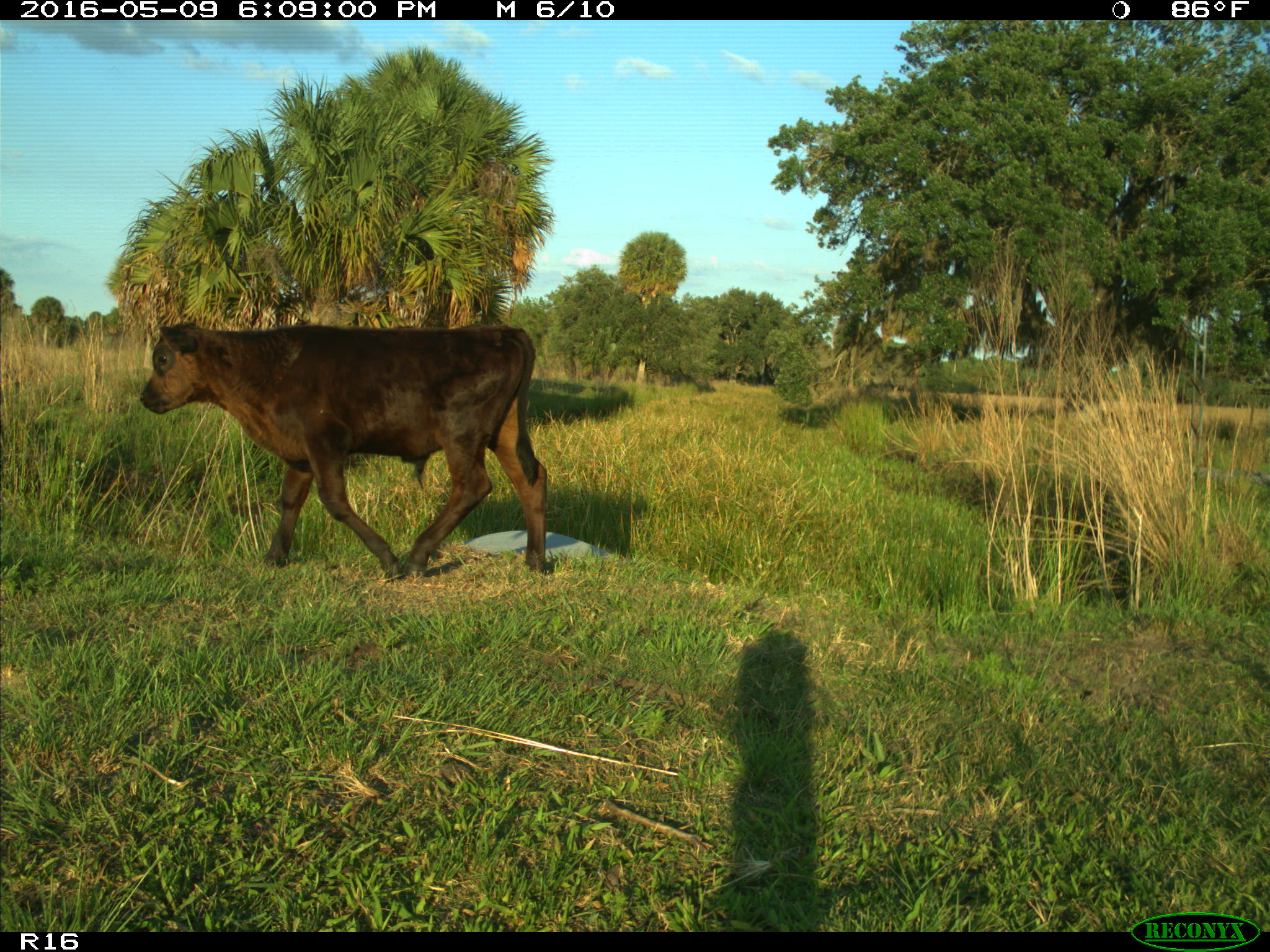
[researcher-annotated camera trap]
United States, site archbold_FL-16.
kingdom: Animalia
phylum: Chordata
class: Mammalia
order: Artiodactyla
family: Bovidae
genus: Bos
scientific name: Bos taurus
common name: domestic cow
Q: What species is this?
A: Bos taurus (domestic cow).